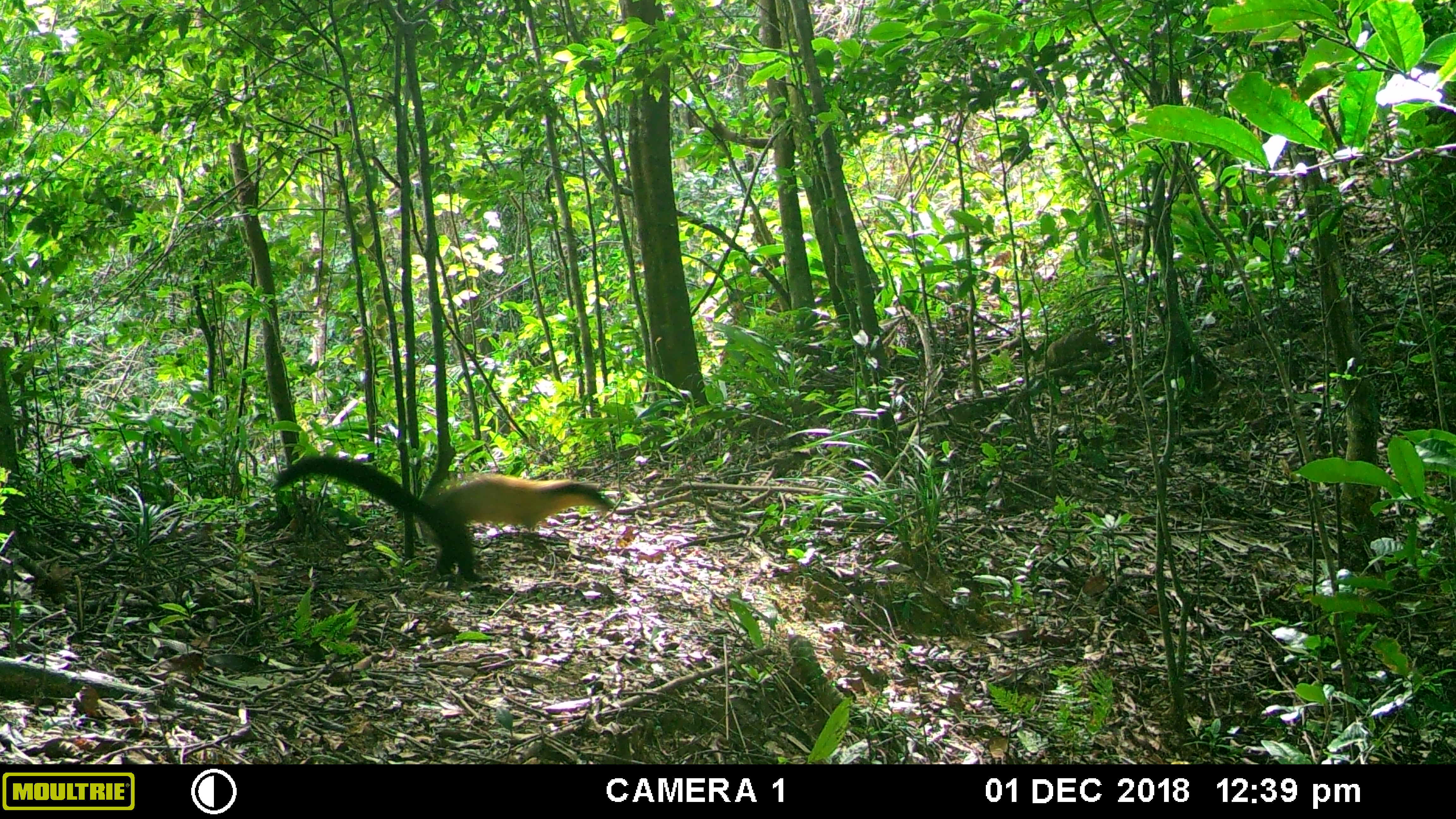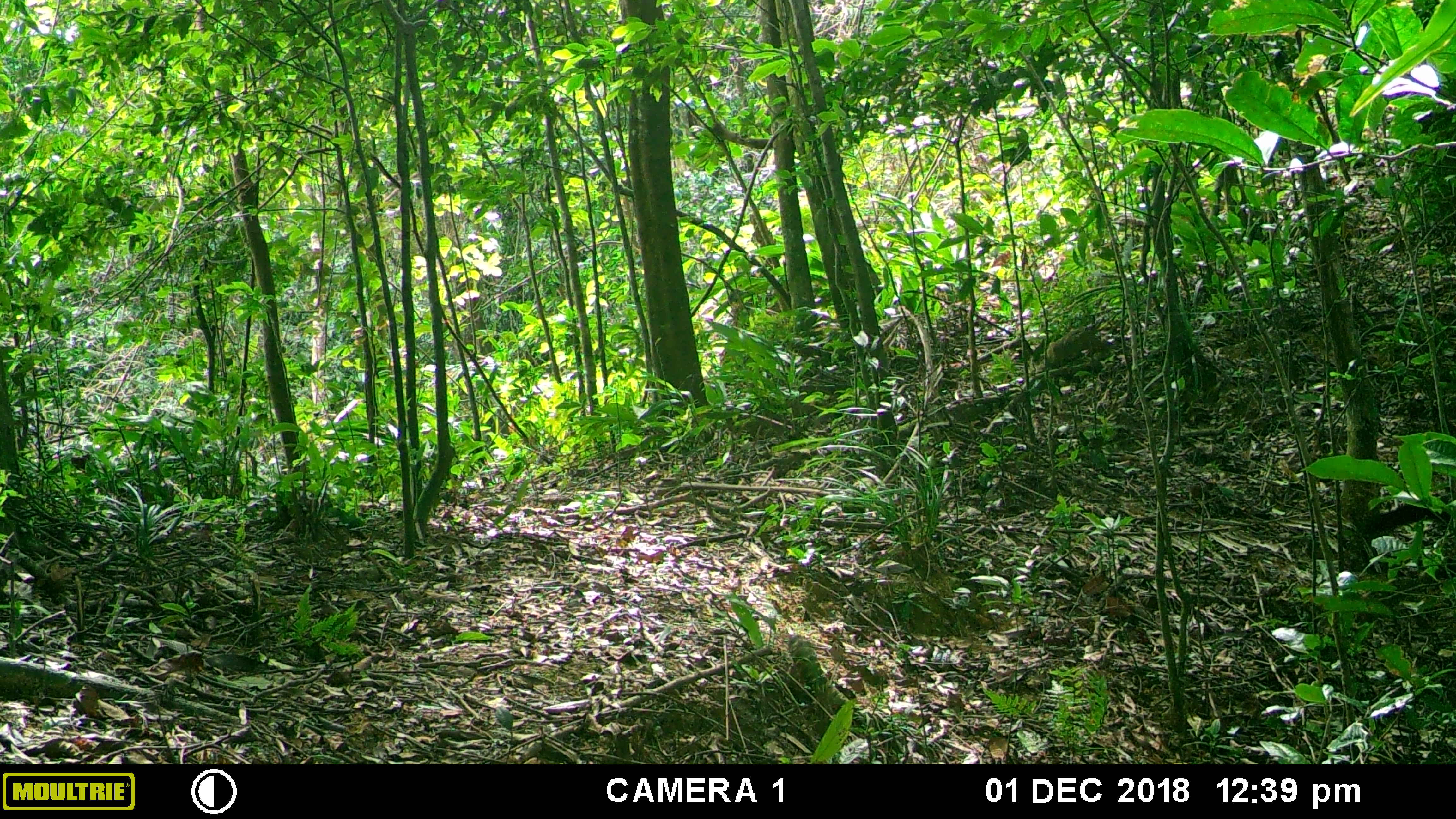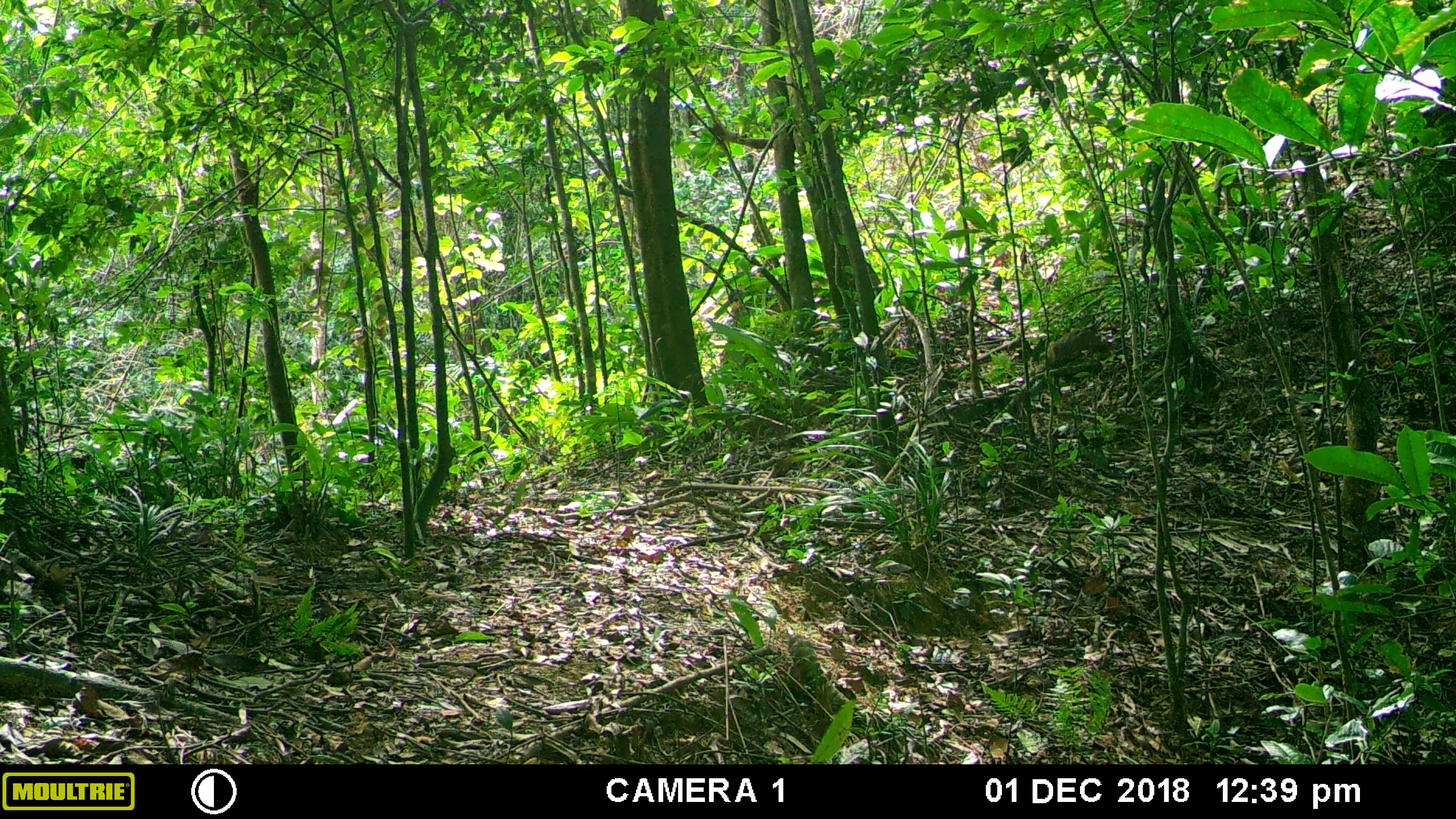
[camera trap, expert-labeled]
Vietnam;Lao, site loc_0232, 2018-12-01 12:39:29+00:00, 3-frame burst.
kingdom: Animalia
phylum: Chordata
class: Mammalia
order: Carnivora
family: Mustelidae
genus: Martes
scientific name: Martes flavigula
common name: yellow-throated marten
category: yellow throated marten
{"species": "yellow throated marten (yellow-throated marten) (Martes flavigula)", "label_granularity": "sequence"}